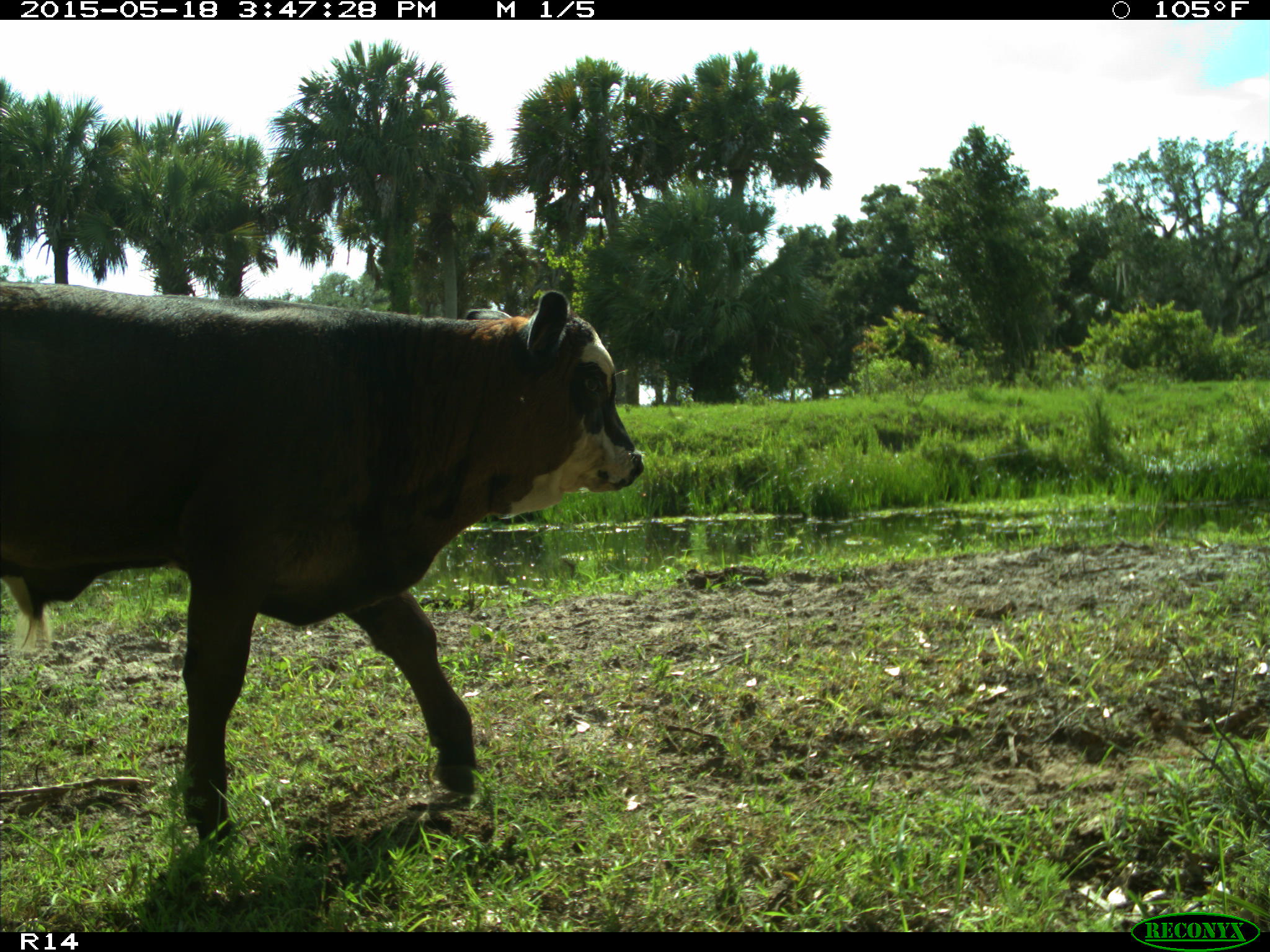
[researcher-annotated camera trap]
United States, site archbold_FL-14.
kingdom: Animalia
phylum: Chordata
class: Mammalia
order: Artiodactyla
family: Bovidae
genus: Bos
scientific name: Bos taurus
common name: domestic cow